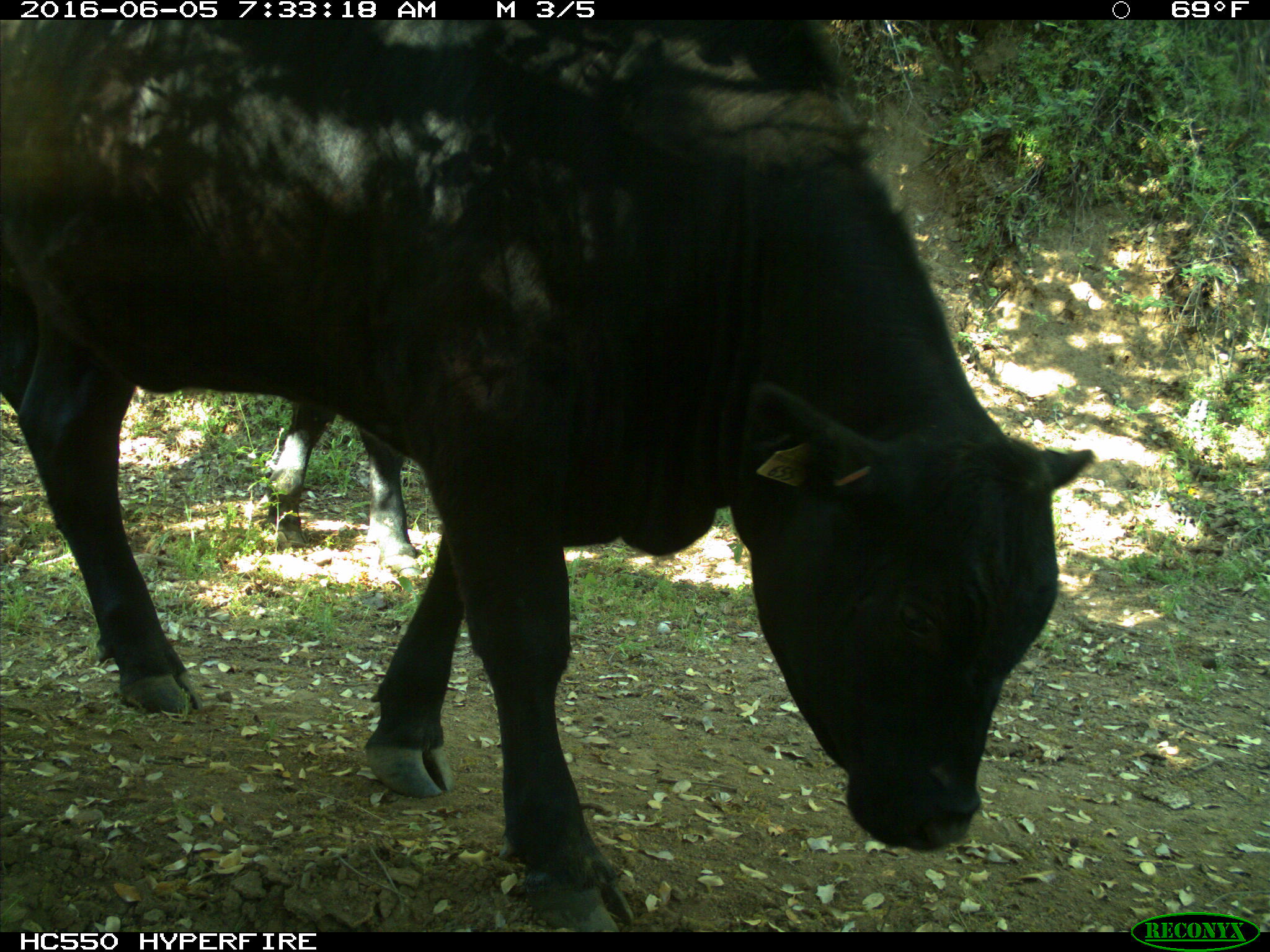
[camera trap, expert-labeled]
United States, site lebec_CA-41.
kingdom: Animalia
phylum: Chordata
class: Mammalia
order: Artiodactyla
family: Bovidae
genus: Bos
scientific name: Bos taurus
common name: domestic cow